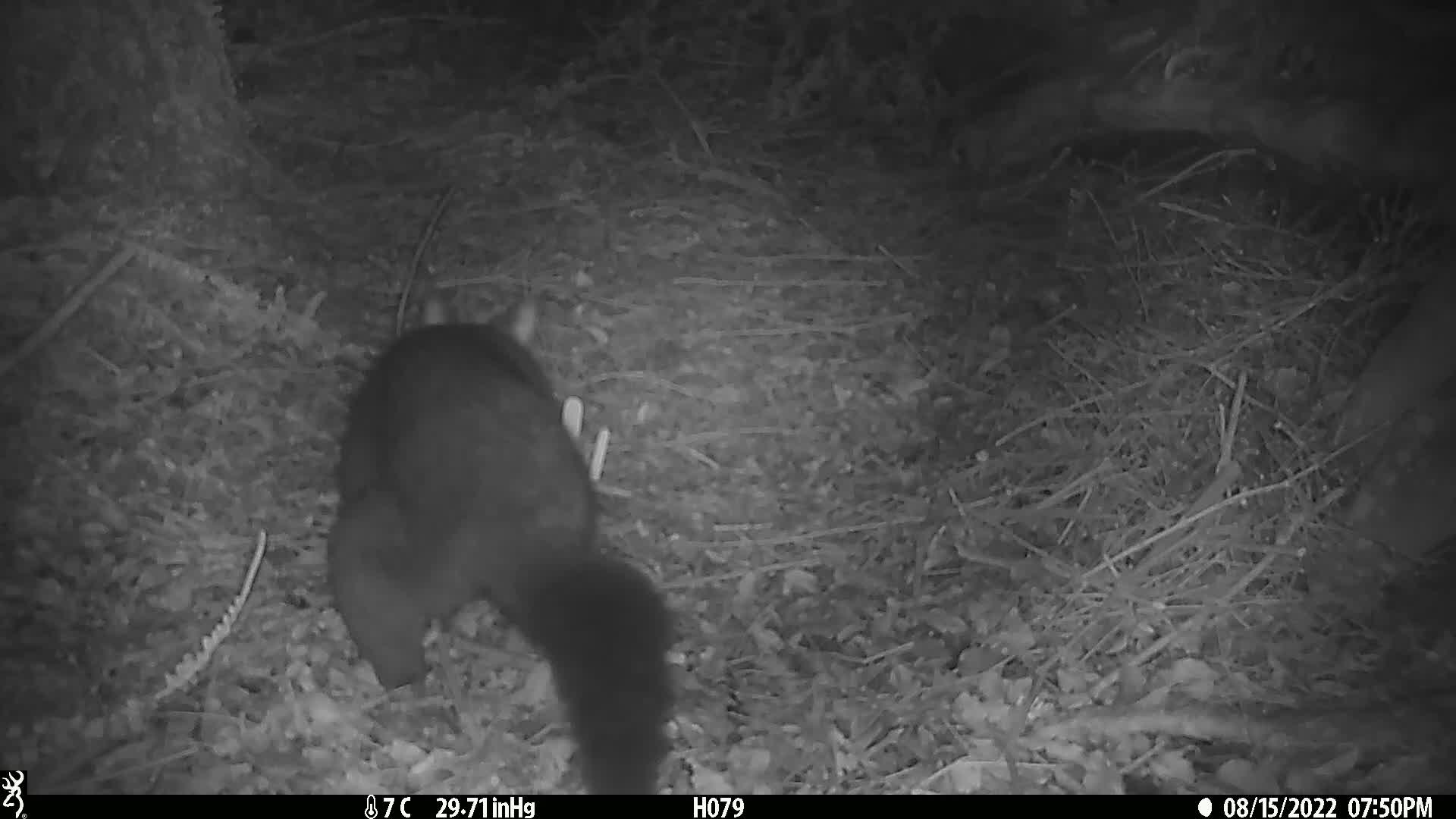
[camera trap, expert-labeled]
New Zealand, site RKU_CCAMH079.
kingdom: Animalia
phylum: Chordata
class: Mammalia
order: Diprotodontia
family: Phalangeridae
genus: Trichosurus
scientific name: Trichosurus vulpecula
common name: common brushtail possum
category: possum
Possum (common brushtail possum) (Trichosurus vulpecula).